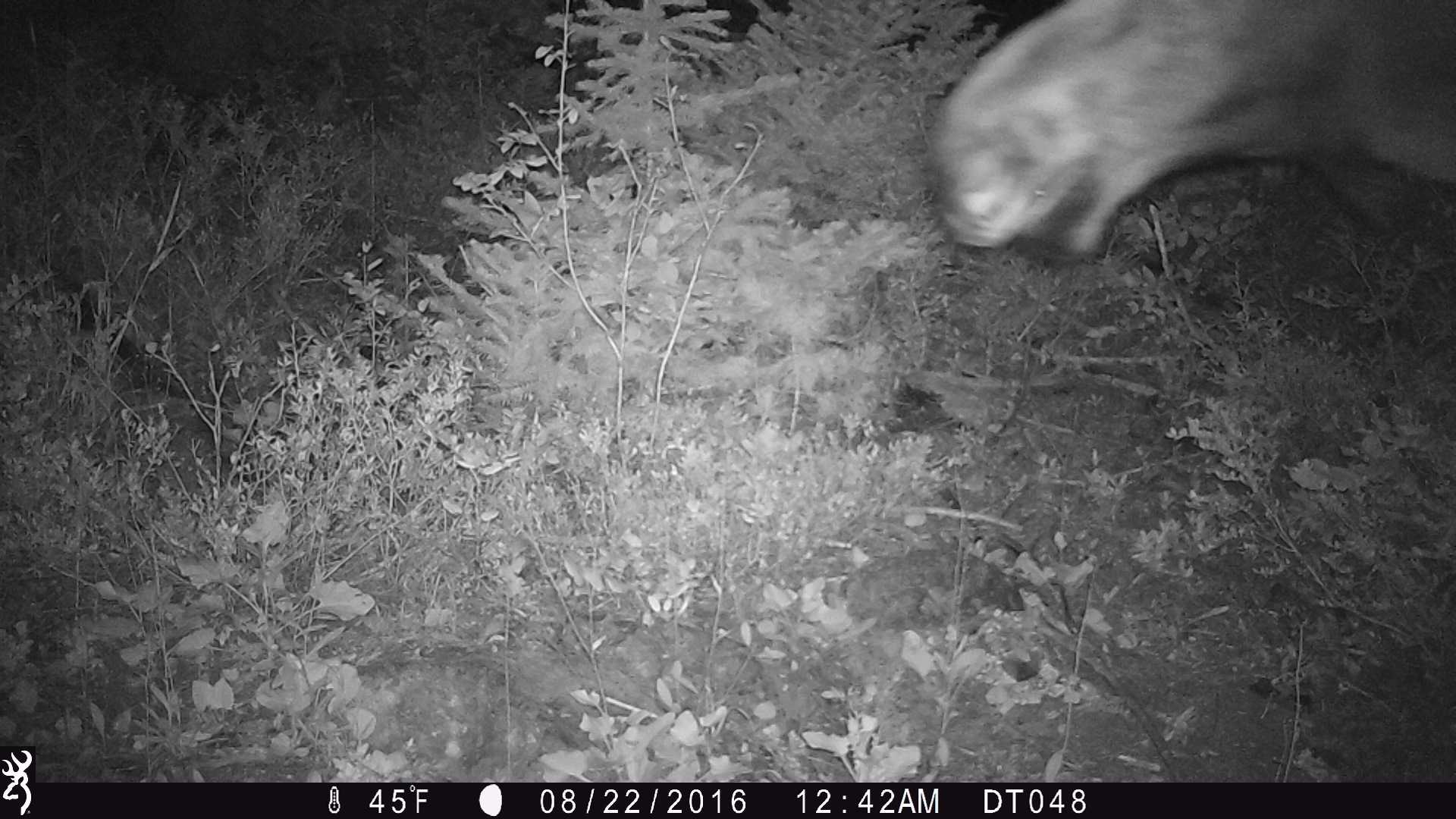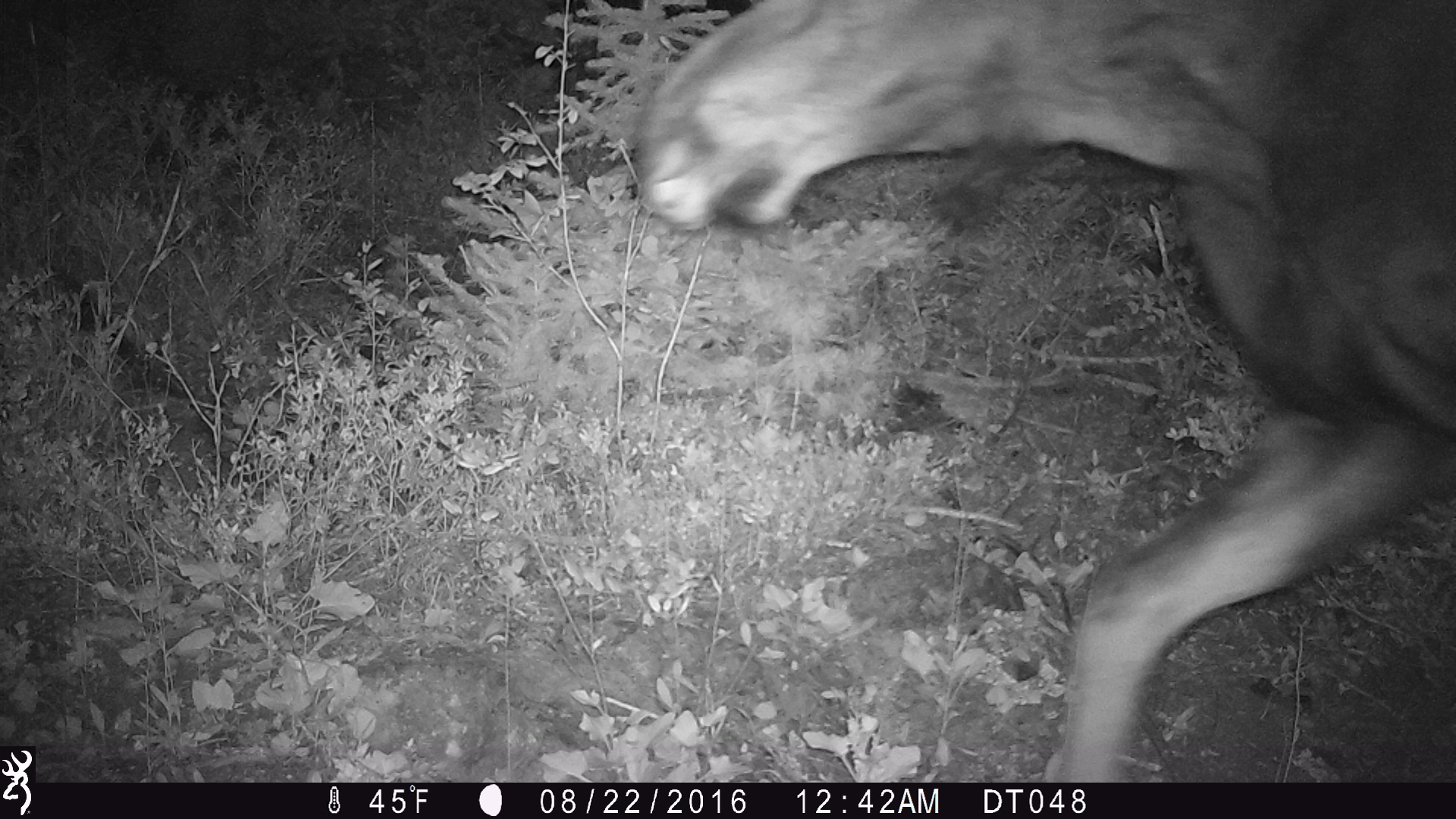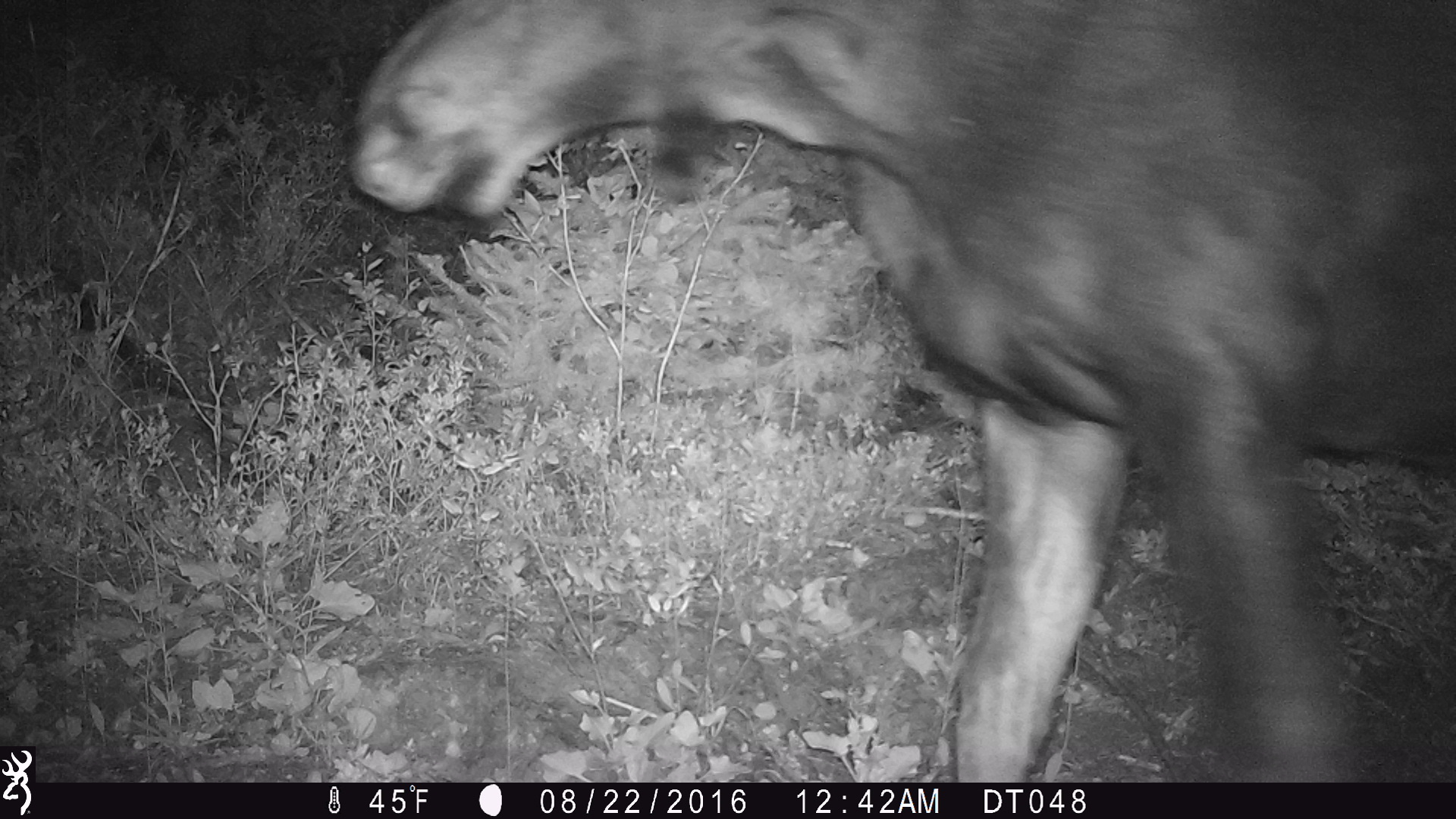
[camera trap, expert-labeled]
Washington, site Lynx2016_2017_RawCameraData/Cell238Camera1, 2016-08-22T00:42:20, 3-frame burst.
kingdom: Animalia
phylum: Chordata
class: Mammalia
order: Artiodactyla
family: Cervidae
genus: Alces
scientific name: Alces alces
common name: moose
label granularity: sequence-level